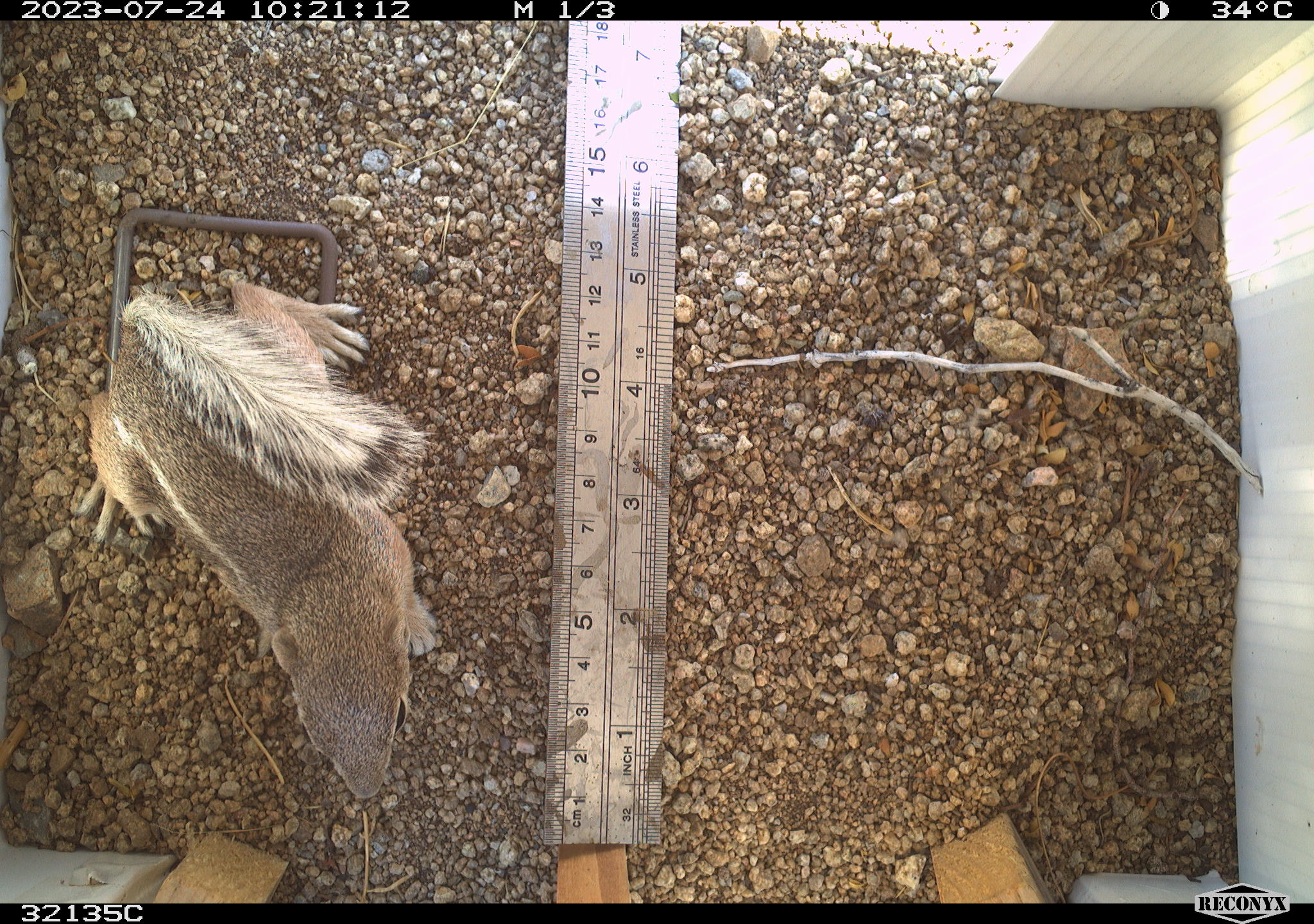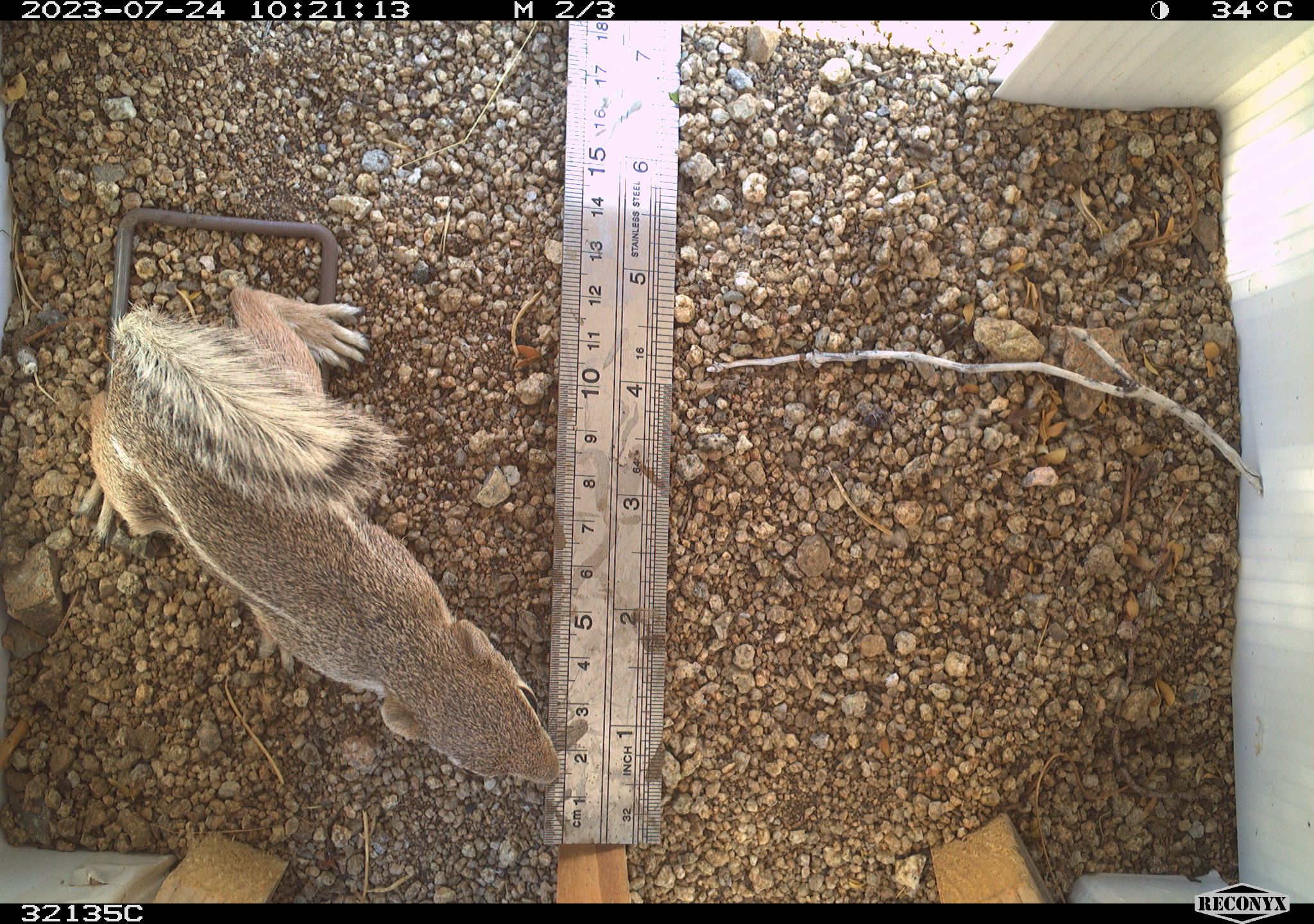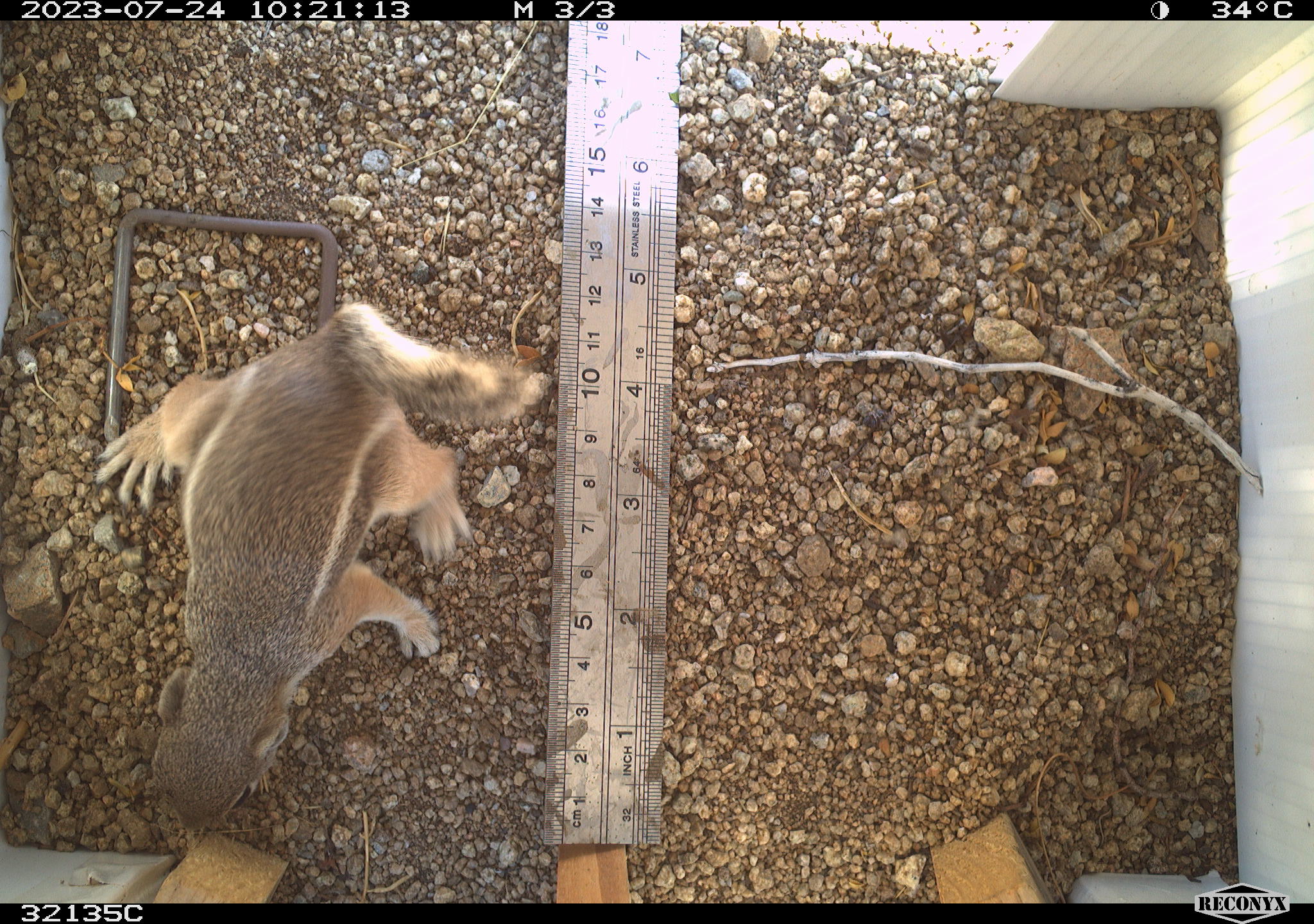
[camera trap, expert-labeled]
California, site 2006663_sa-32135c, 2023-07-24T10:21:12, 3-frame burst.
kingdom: Animalia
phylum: Chordata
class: Mammalia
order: Rodentia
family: Sciuridae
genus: Ammospermophilus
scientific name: Ammospermophilus leucurus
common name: white-tailed antelope squirrel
White-tailed antelope squirrel (Ammospermophilus leucurus).